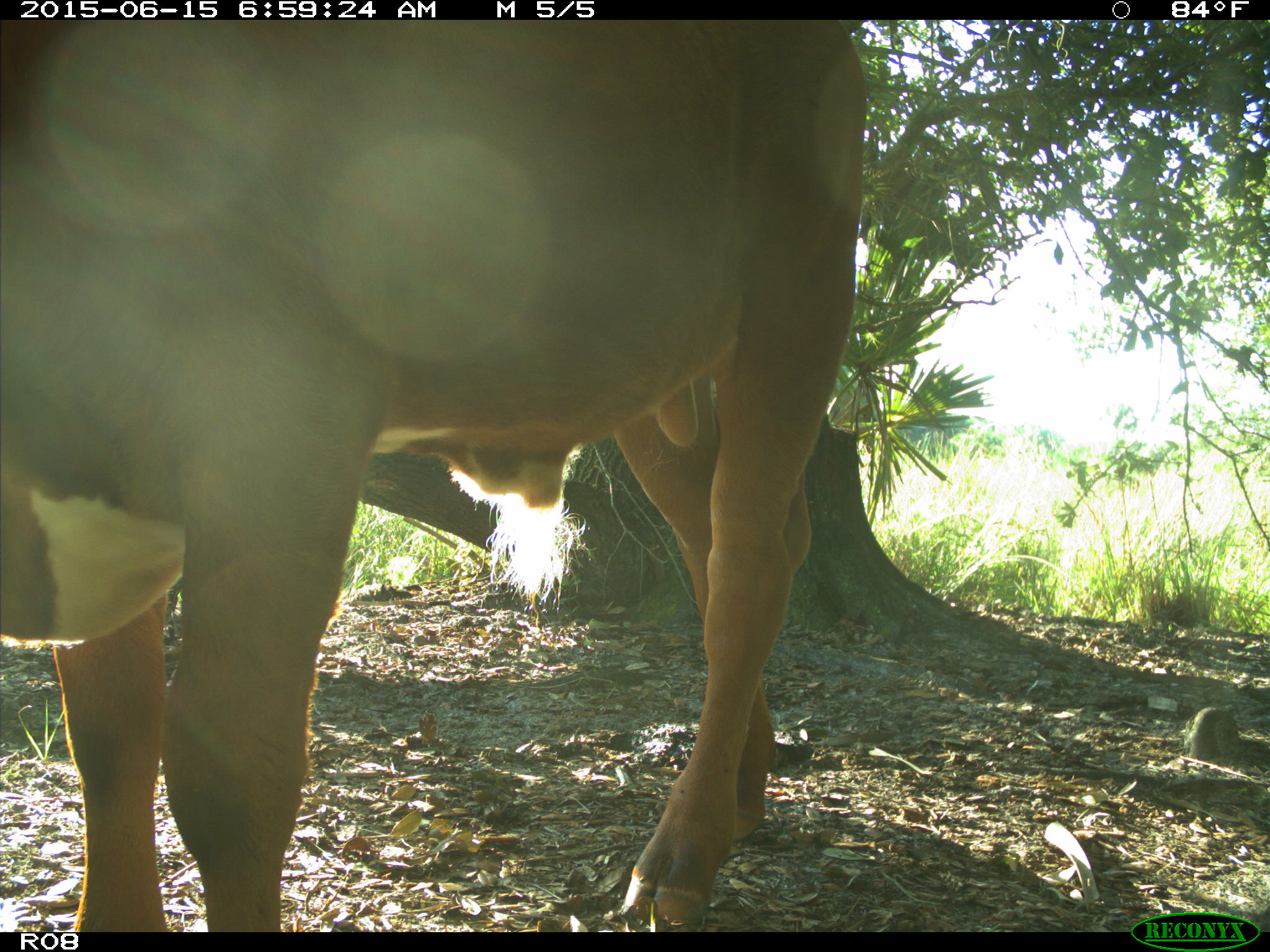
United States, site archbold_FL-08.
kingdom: Animalia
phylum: Chordata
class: Mammalia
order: Artiodactyla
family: Bovidae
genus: Bos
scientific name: Bos taurus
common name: domestic cow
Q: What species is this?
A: Bos taurus (domestic cow).